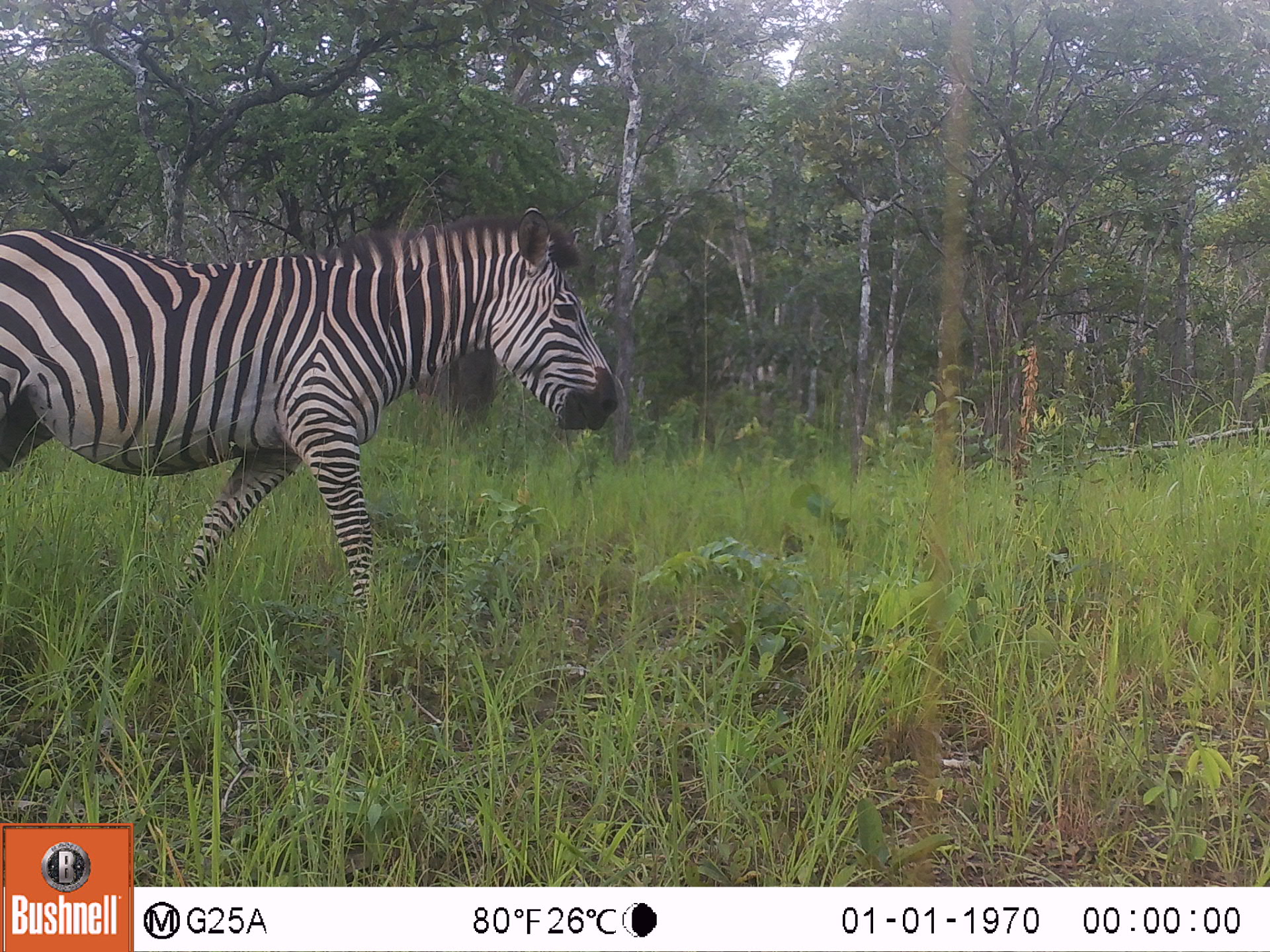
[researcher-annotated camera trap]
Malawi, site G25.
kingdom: Animalia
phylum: Chordata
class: Mammalia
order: Perissodactyla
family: Equidae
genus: Equus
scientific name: Equus quagga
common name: plains zebra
Plains zebra (Equus quagga), count 1.